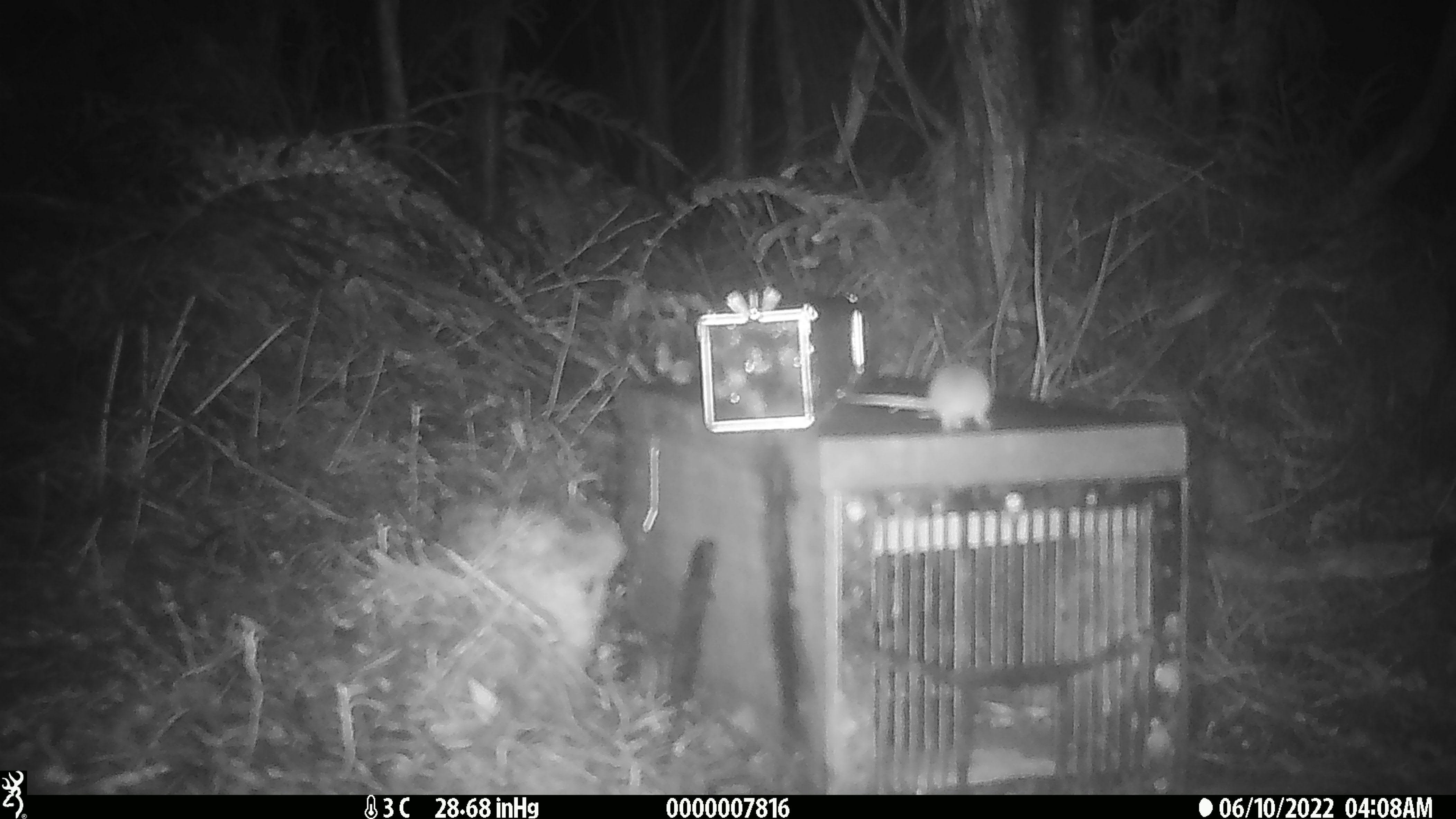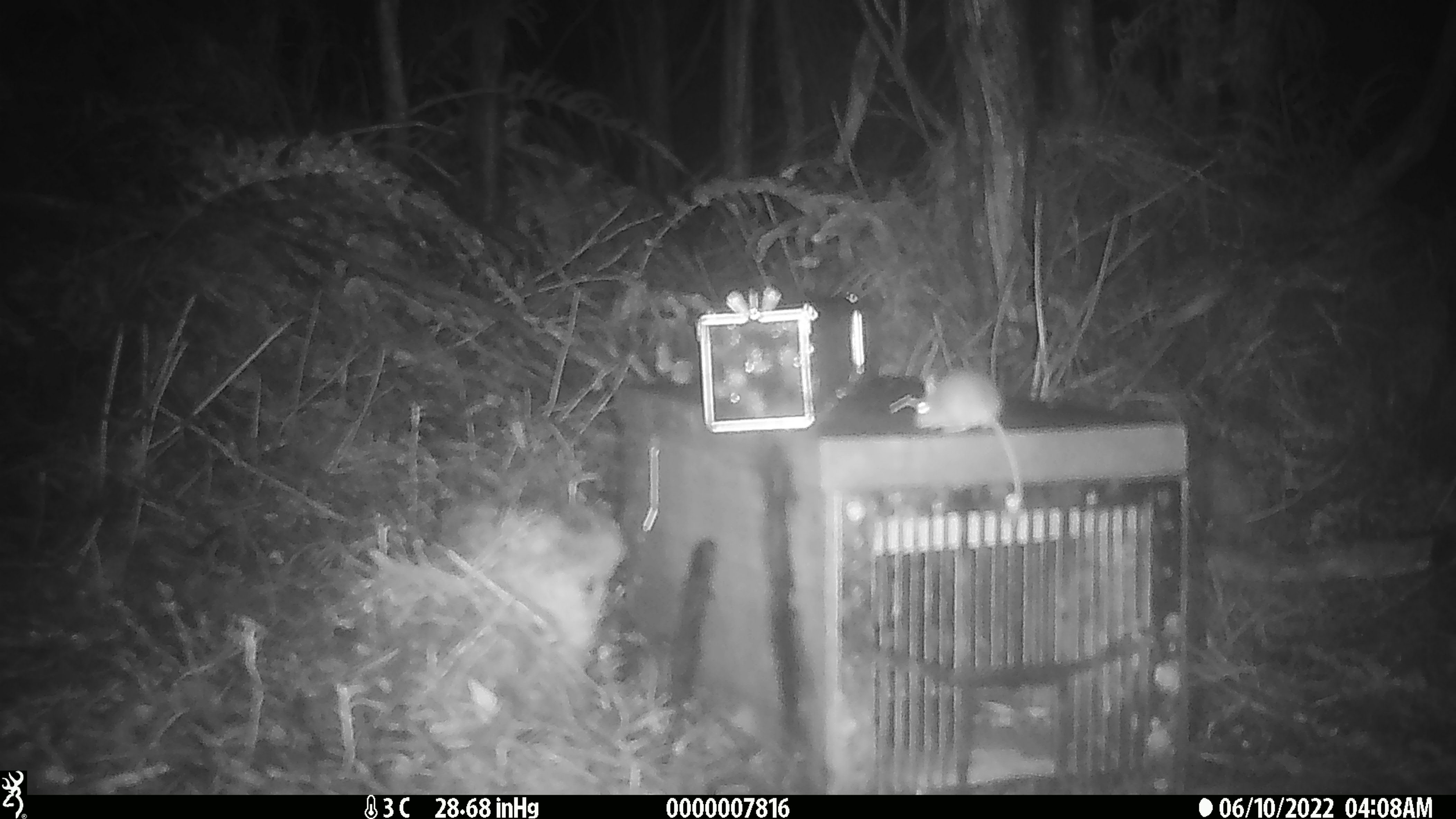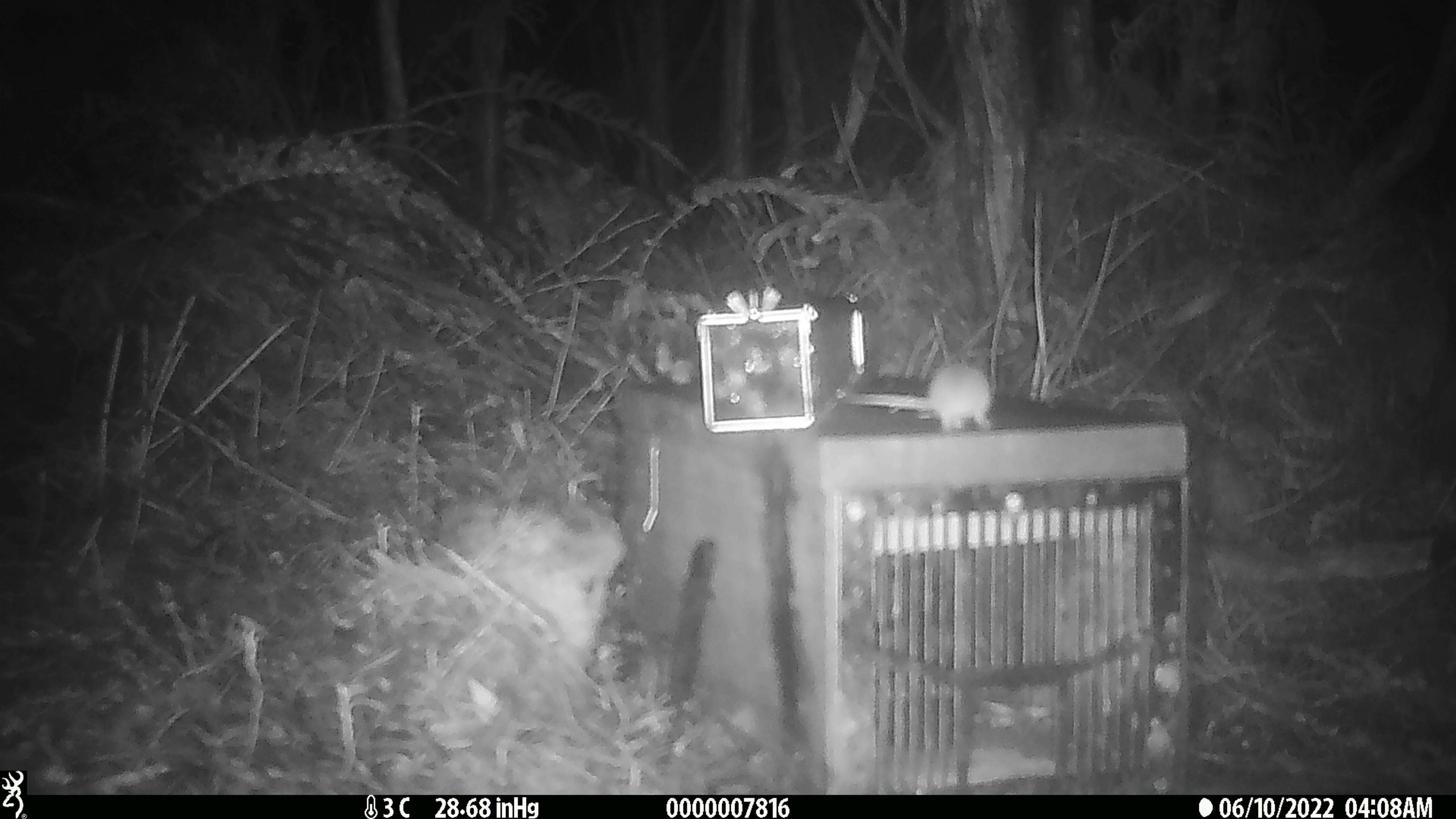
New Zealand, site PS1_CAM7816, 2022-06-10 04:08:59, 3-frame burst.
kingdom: Animalia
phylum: Chordata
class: Mammalia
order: Rodentia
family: Muridae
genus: Mus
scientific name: Mus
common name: mouse